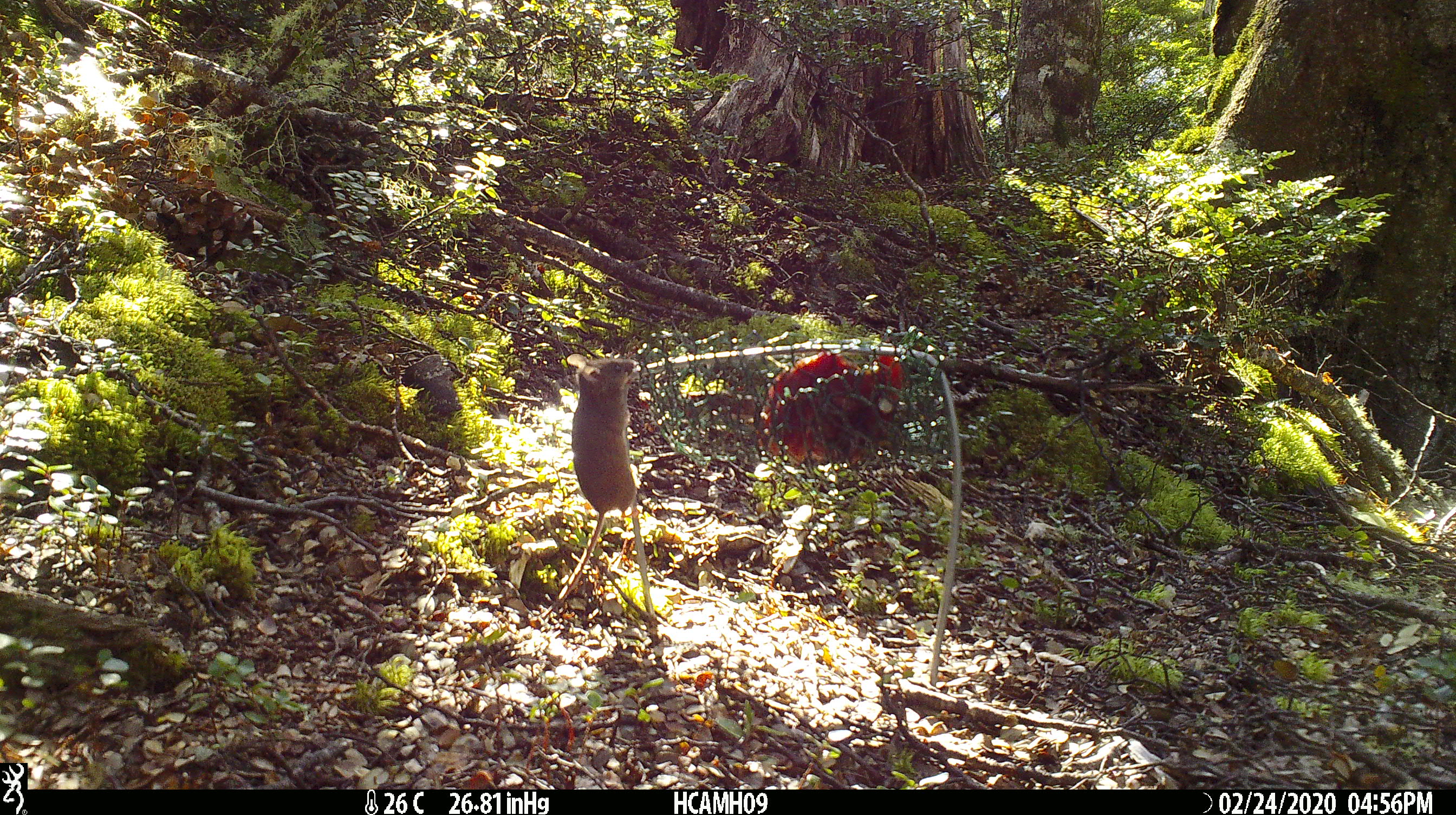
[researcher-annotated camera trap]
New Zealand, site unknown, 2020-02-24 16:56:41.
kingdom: Animalia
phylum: Chordata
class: Mammalia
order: Rodentia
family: Muridae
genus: Mus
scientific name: Mus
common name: mouse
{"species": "mouse (Mus)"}